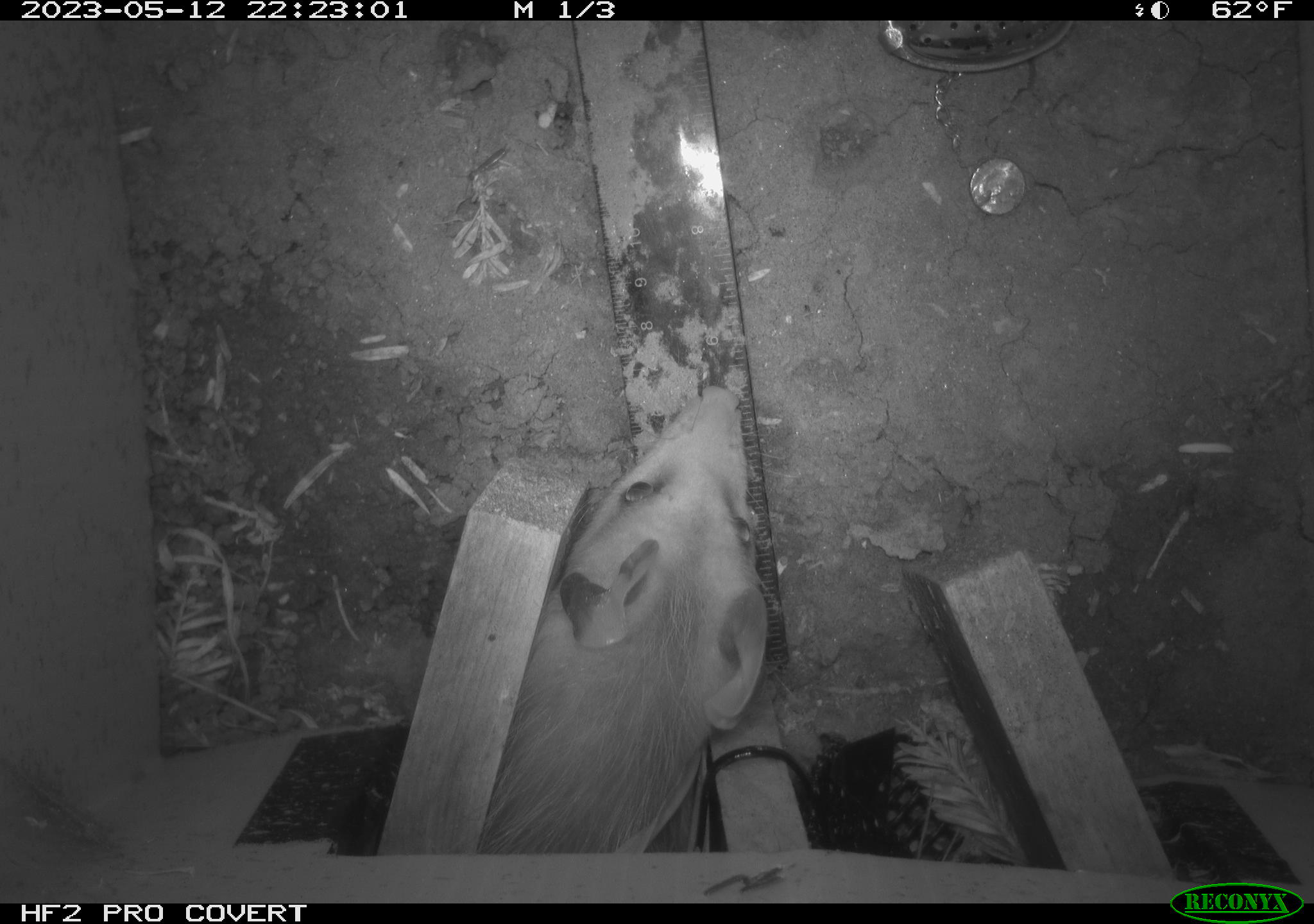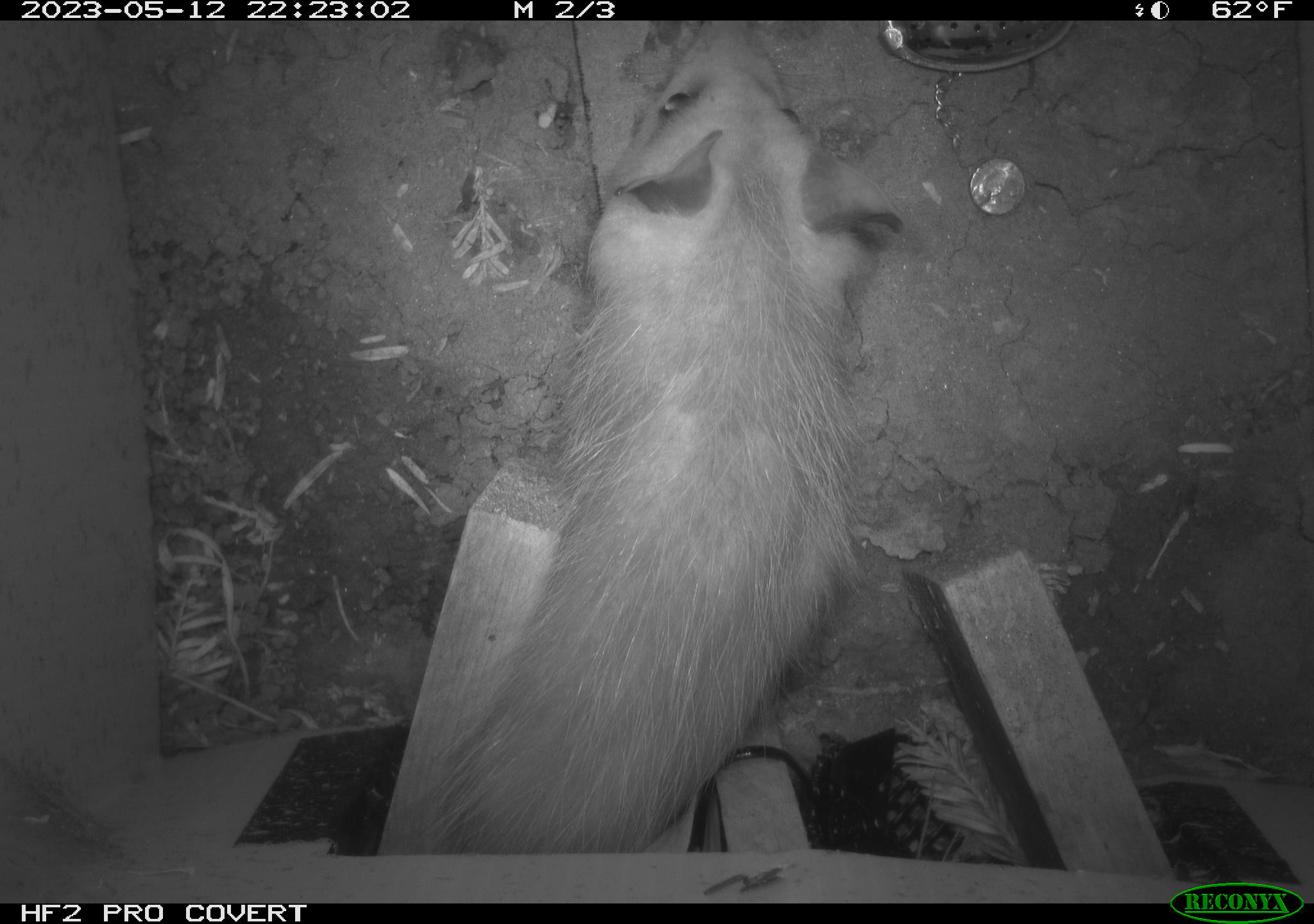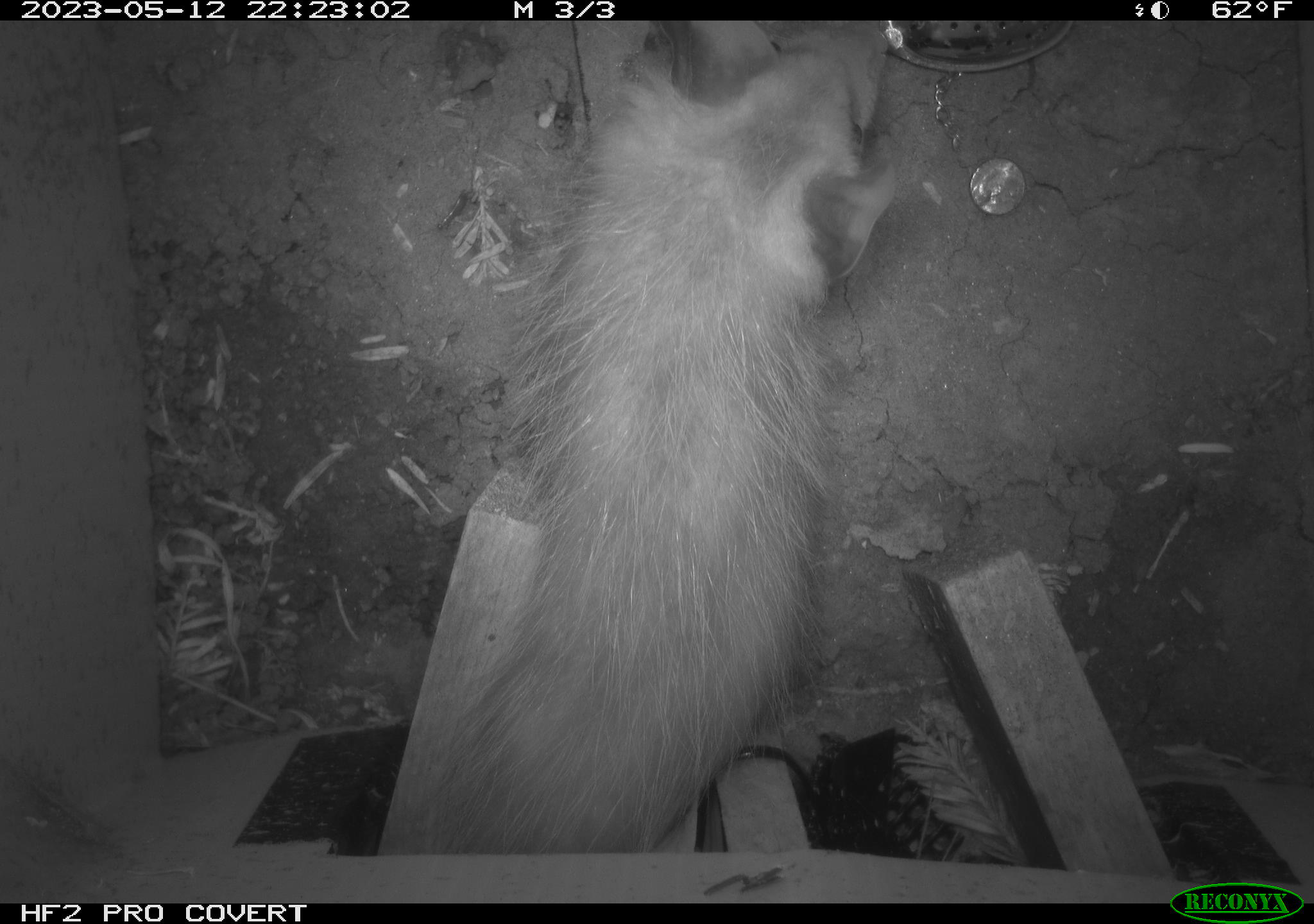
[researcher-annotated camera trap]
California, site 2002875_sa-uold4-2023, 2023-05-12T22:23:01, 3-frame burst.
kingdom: Animalia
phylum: Chordata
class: Mammalia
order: Didelphimorphia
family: Didelphidae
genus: Didelphis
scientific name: Didelphis virginiana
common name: virginia opossum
Virginia opossum (Didelphis virginiana).